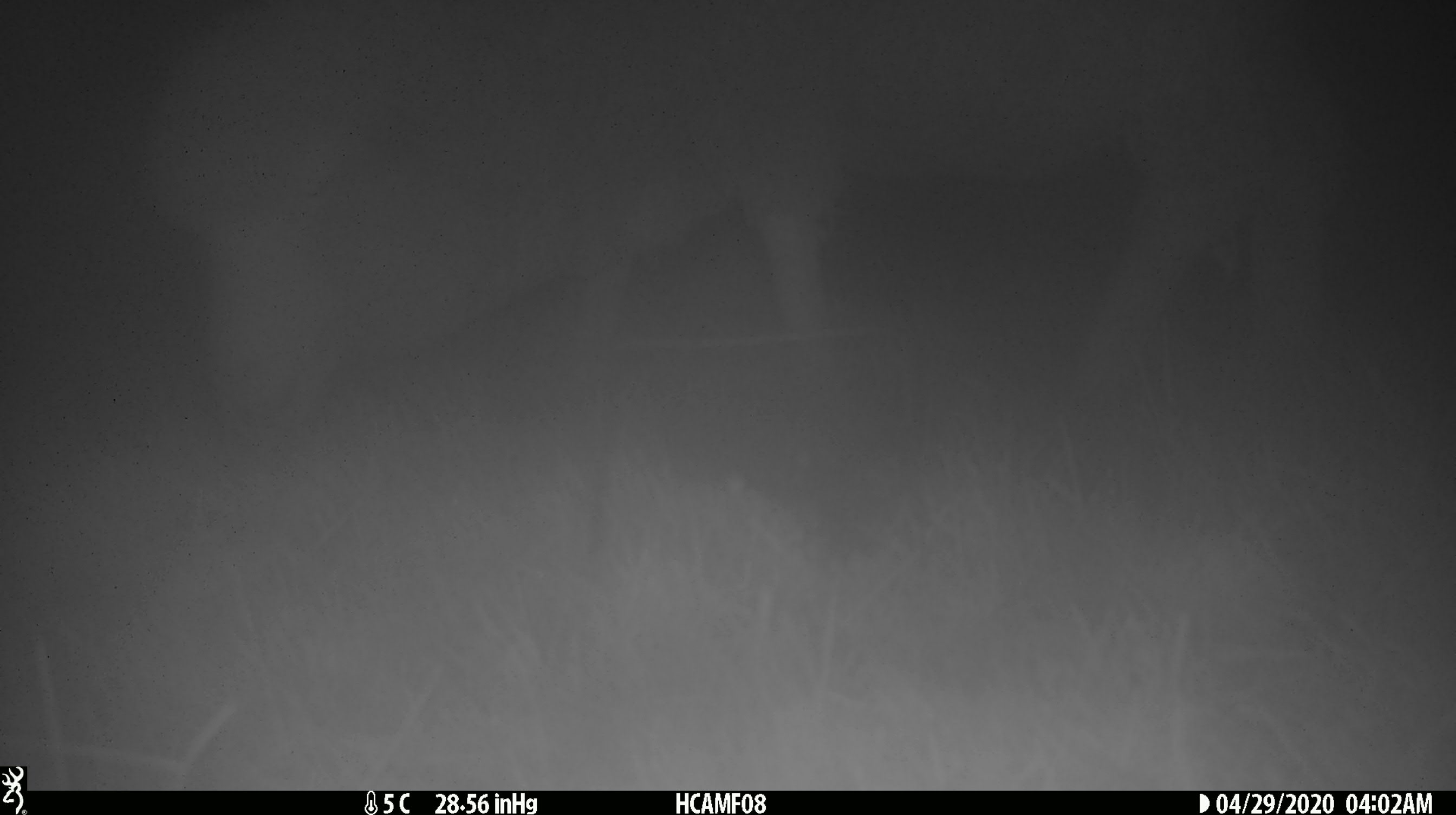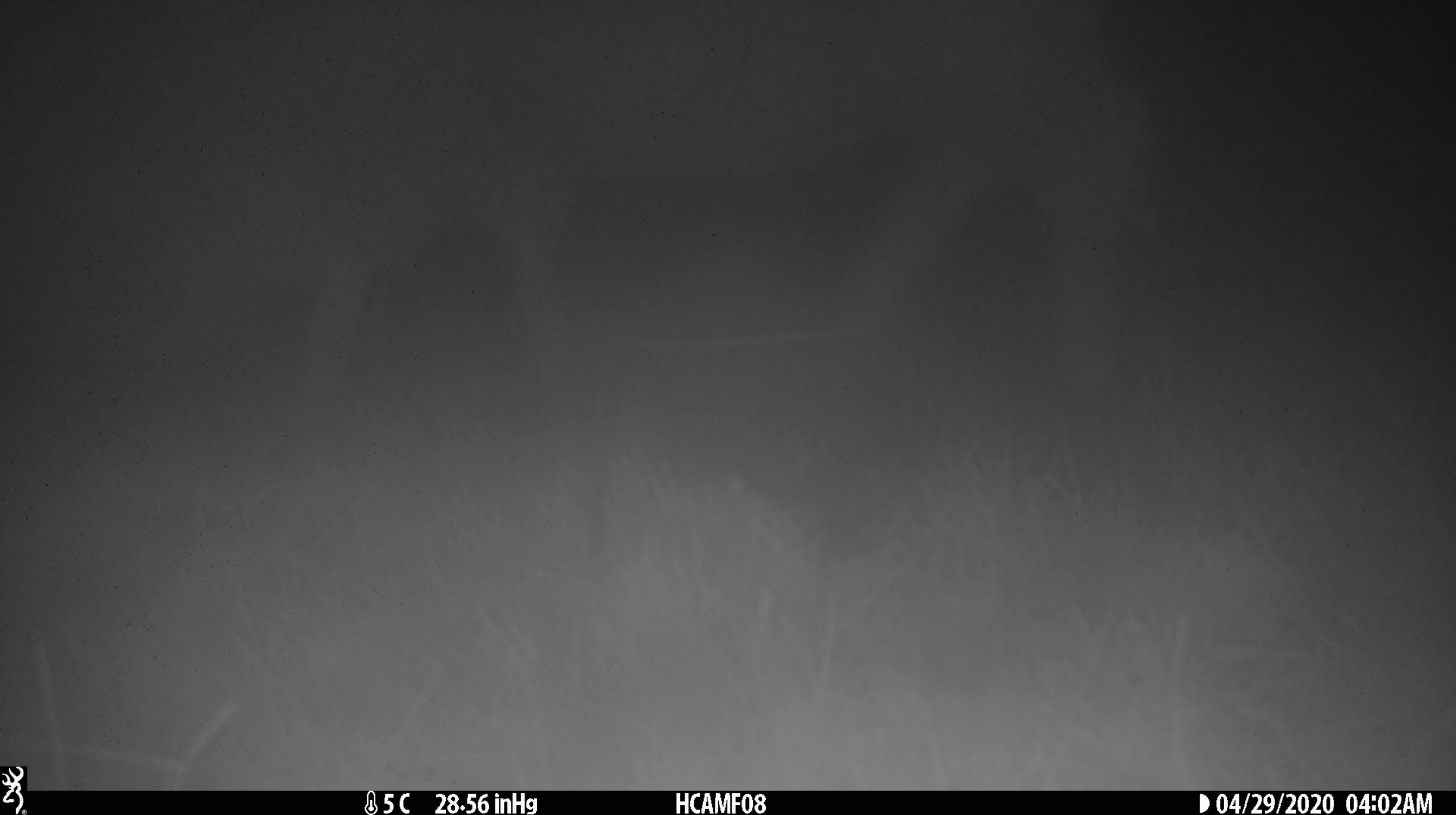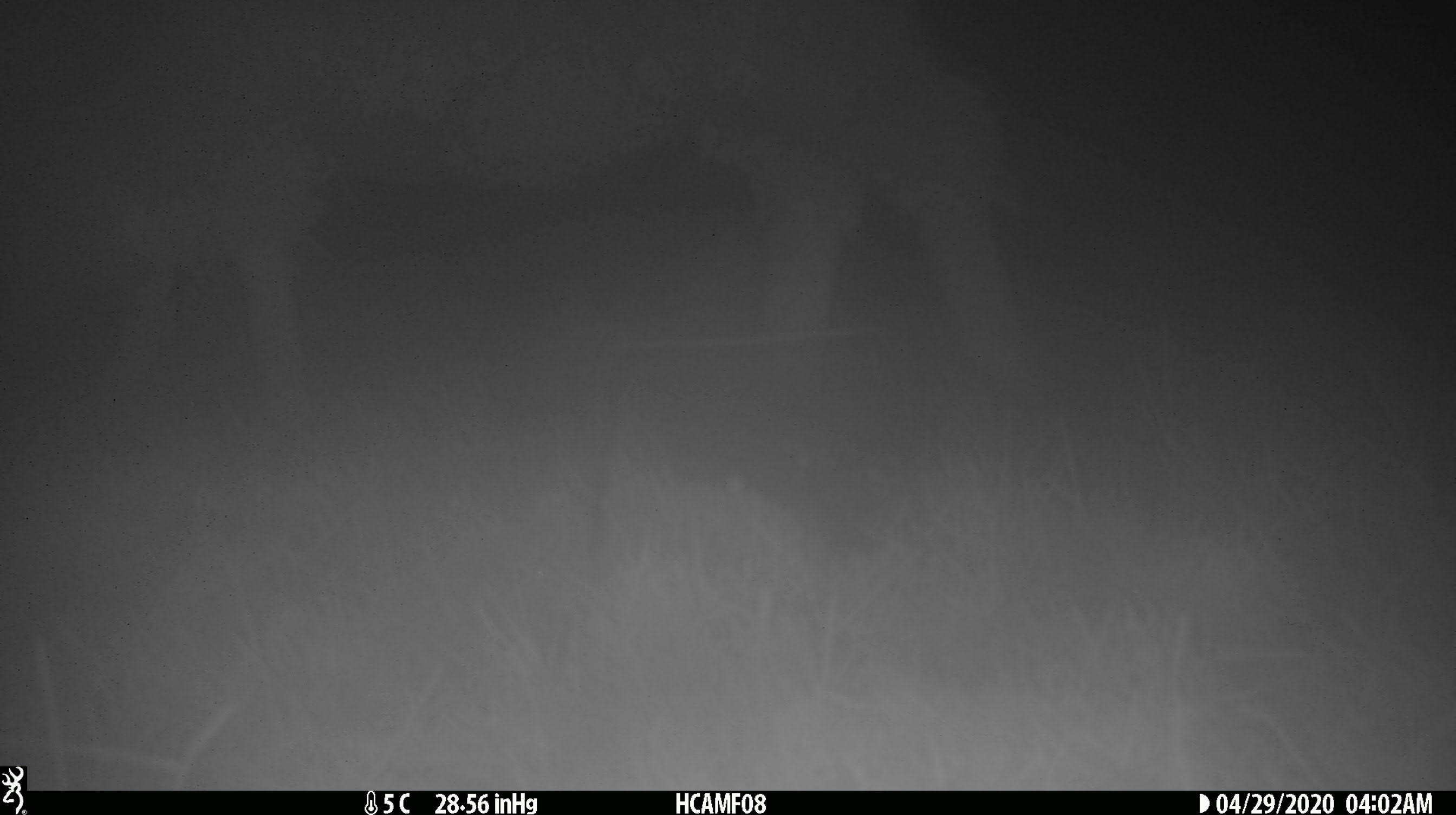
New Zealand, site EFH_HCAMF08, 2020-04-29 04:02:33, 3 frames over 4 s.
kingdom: Animalia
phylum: Chordata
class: Mammalia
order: Artiodactyla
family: Bovidae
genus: Ovis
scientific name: Ovis aries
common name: domestic sheep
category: sheep